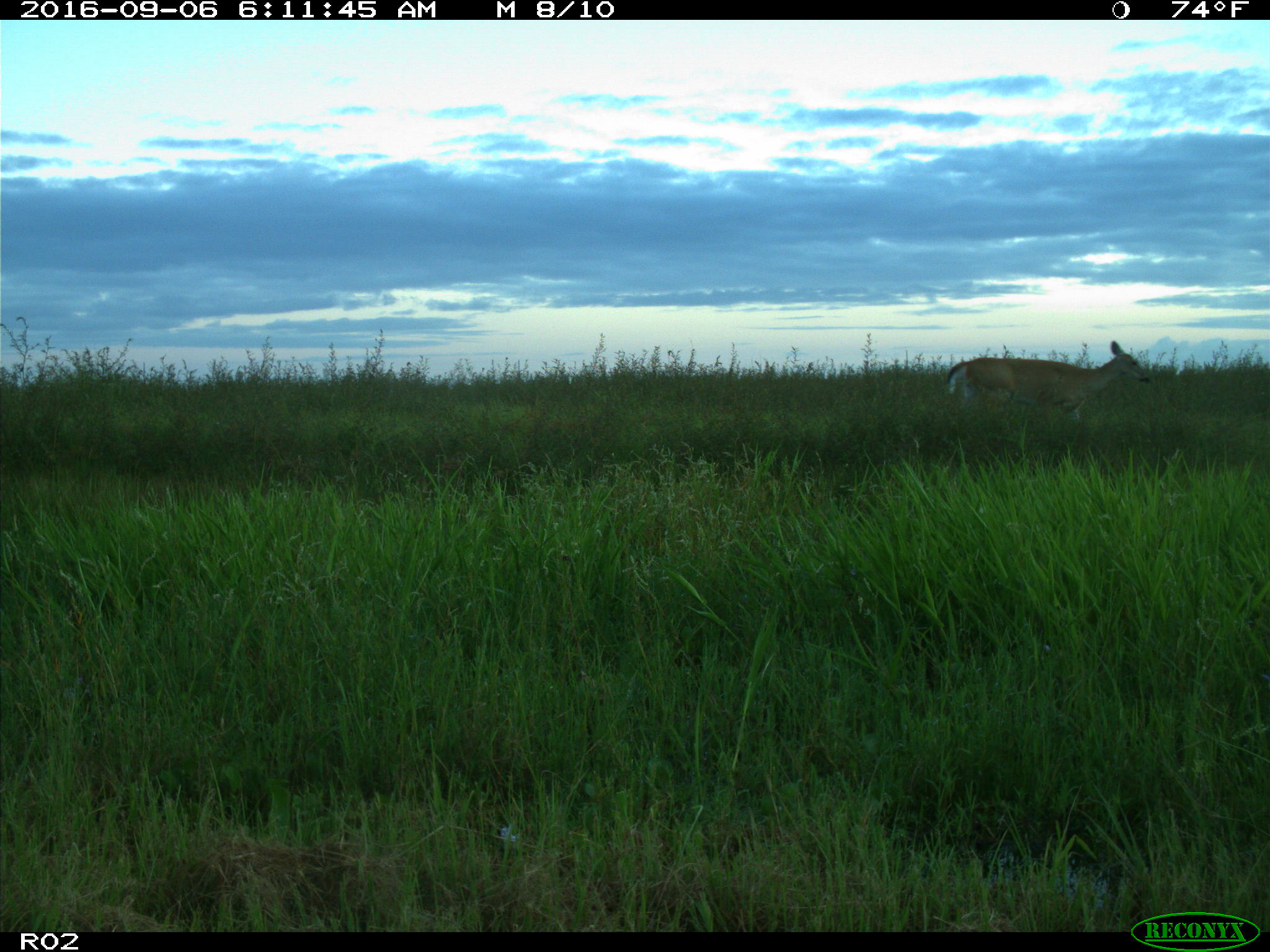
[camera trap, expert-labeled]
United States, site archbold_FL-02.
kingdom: Animalia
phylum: Chordata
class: Mammalia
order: Artiodactyla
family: Cervidae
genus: Odocoileus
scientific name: Odocoileus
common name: deer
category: unidentified deer